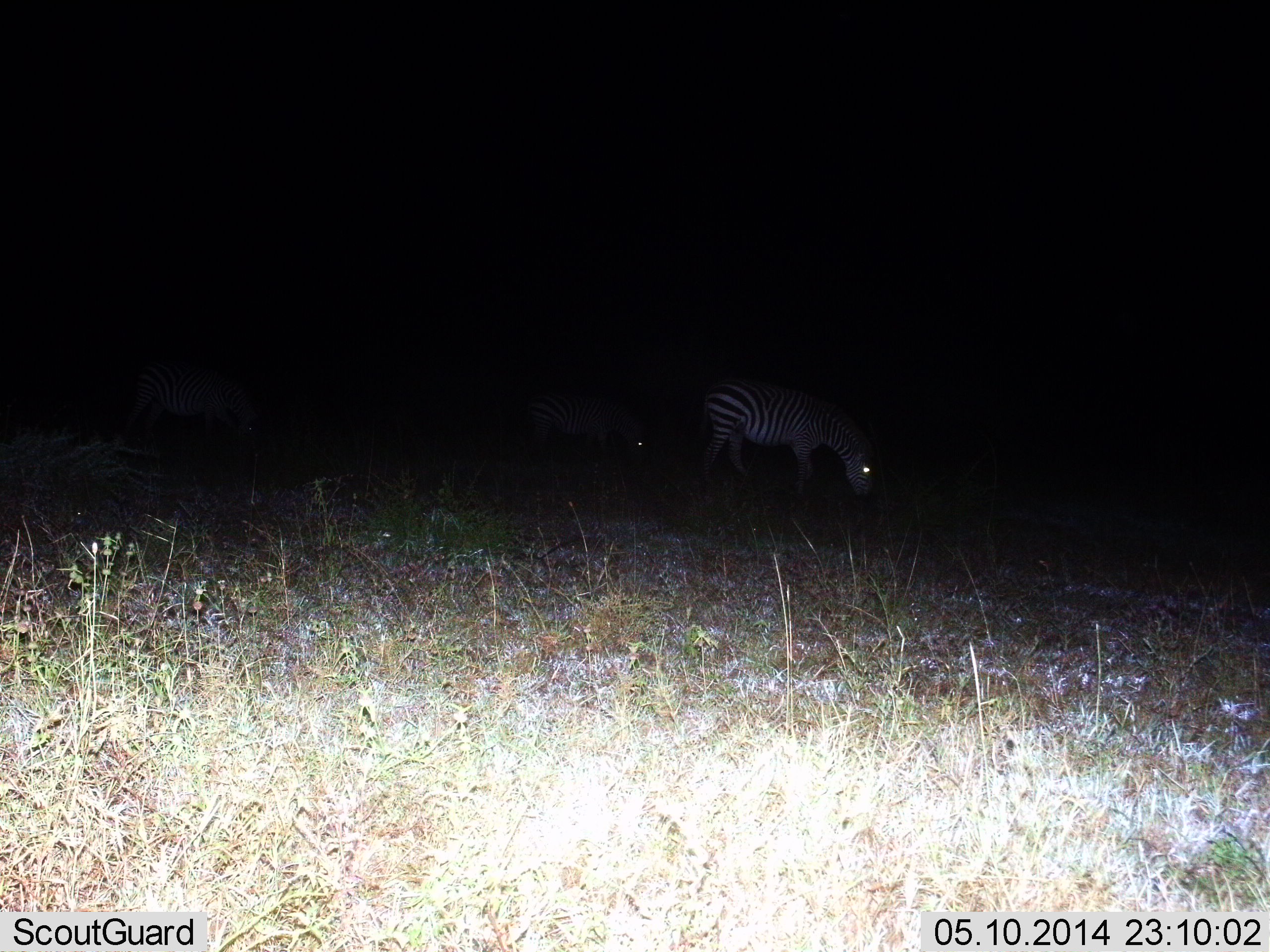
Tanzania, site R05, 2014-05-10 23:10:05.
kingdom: Animalia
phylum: Chordata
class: Mammalia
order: Perissodactyla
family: Equidae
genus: Equus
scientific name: Equus quagga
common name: plains zebra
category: zebra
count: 3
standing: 10%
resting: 0%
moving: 10%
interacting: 0%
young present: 0%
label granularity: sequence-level